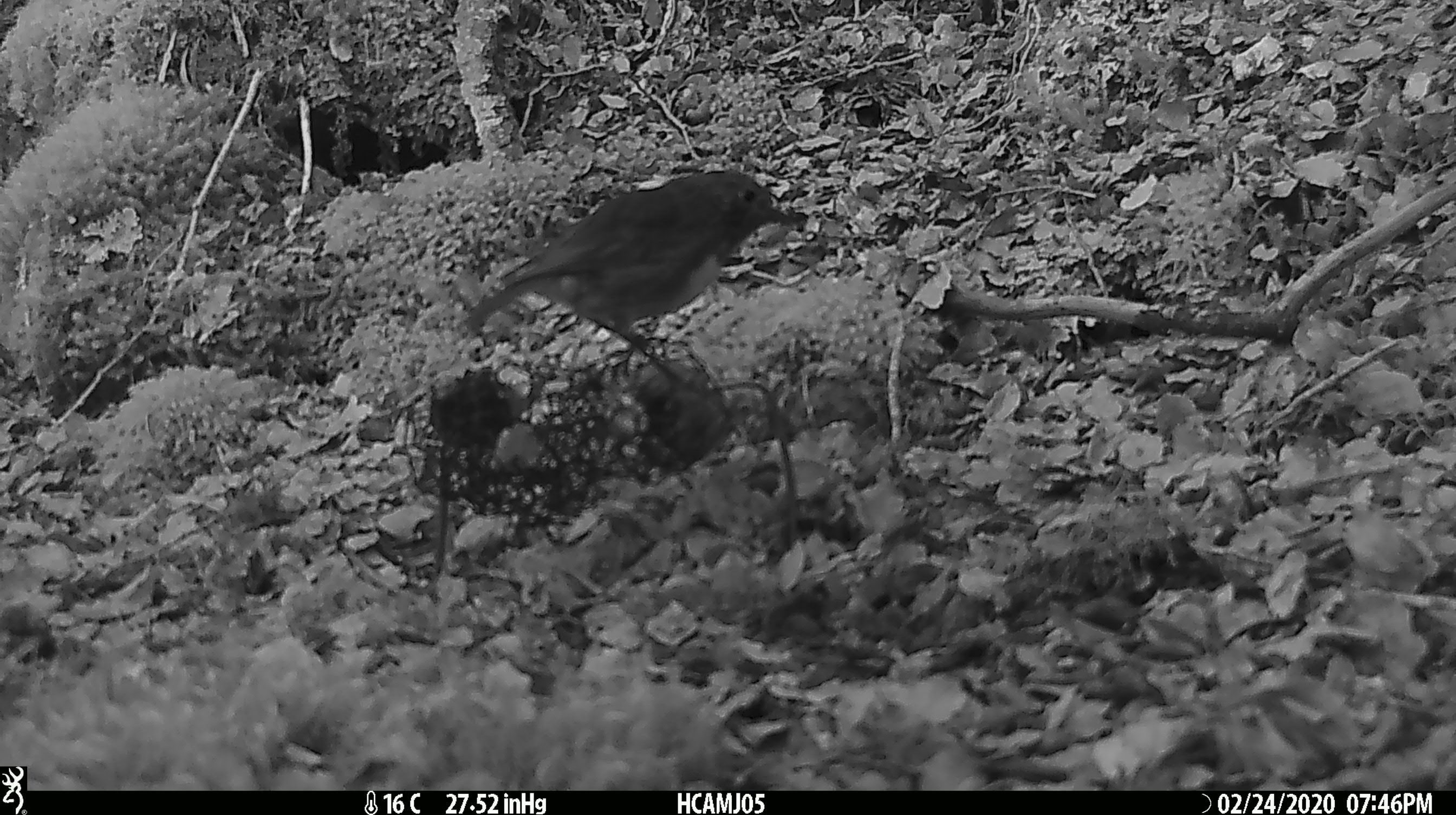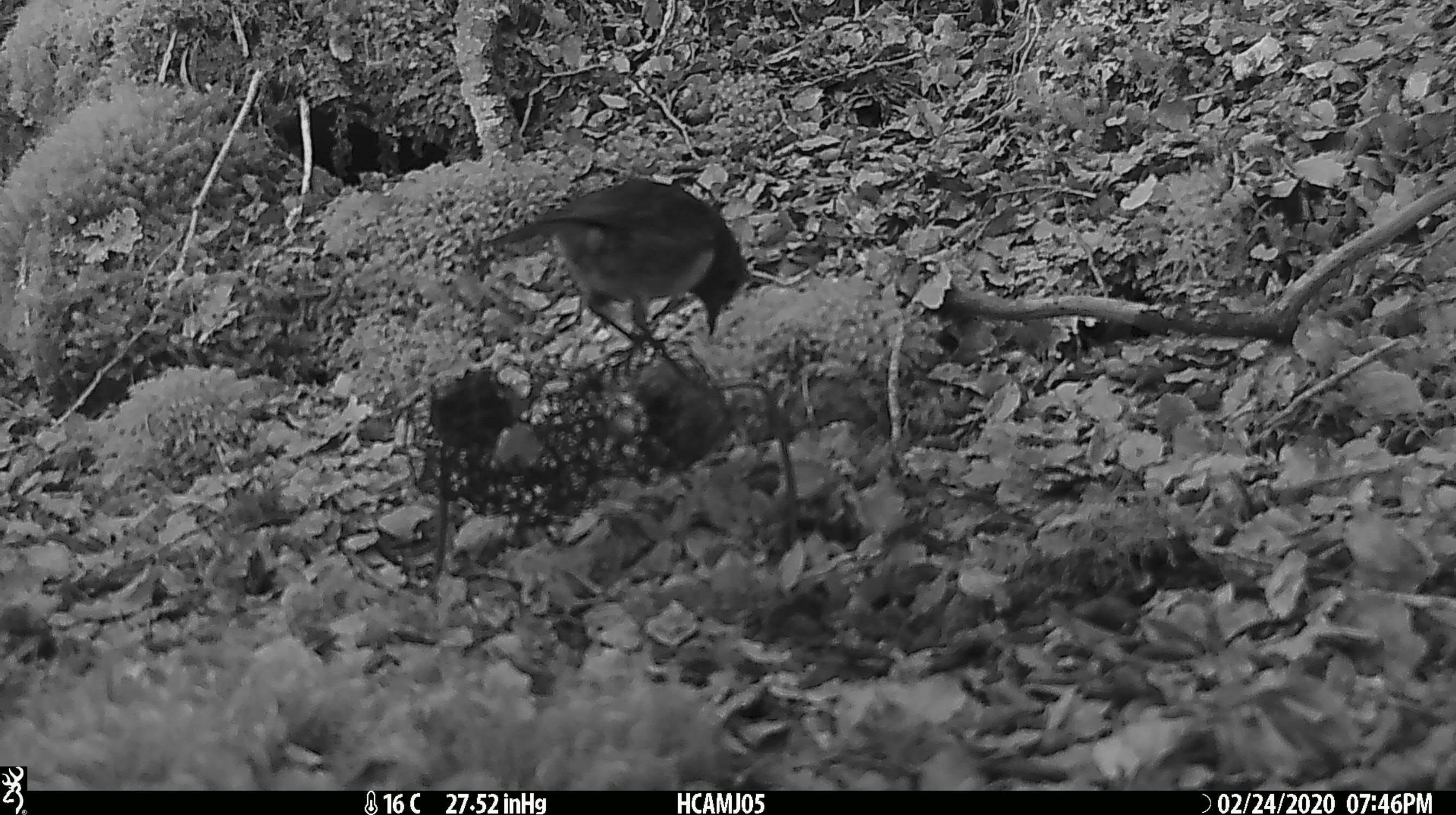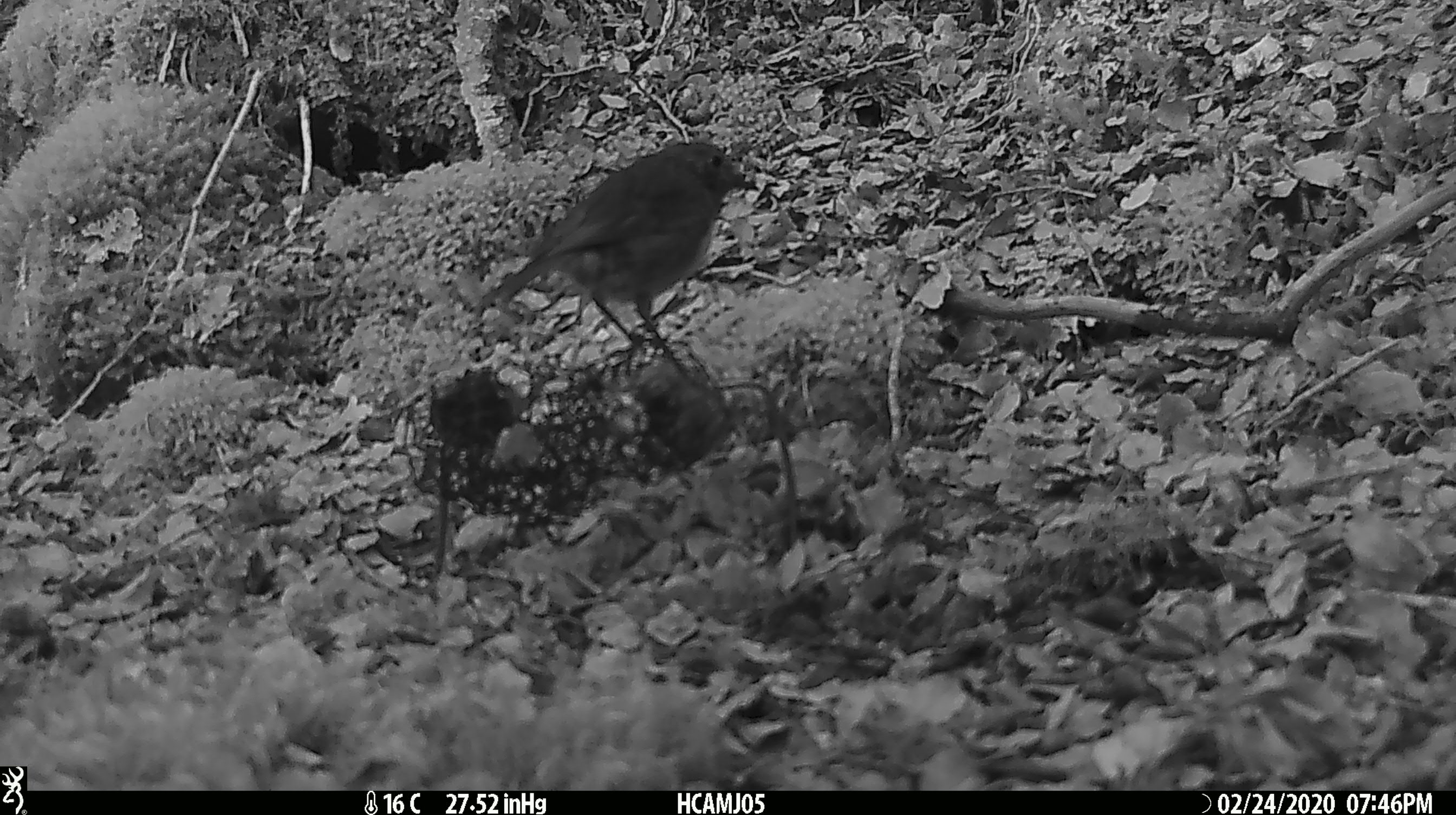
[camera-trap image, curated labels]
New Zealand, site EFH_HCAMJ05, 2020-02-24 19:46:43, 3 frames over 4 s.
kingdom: Animalia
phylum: Chordata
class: Aves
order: Passeriformes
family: Petroicidae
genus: Petroica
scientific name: Petroica australis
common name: new zealand robin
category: robin